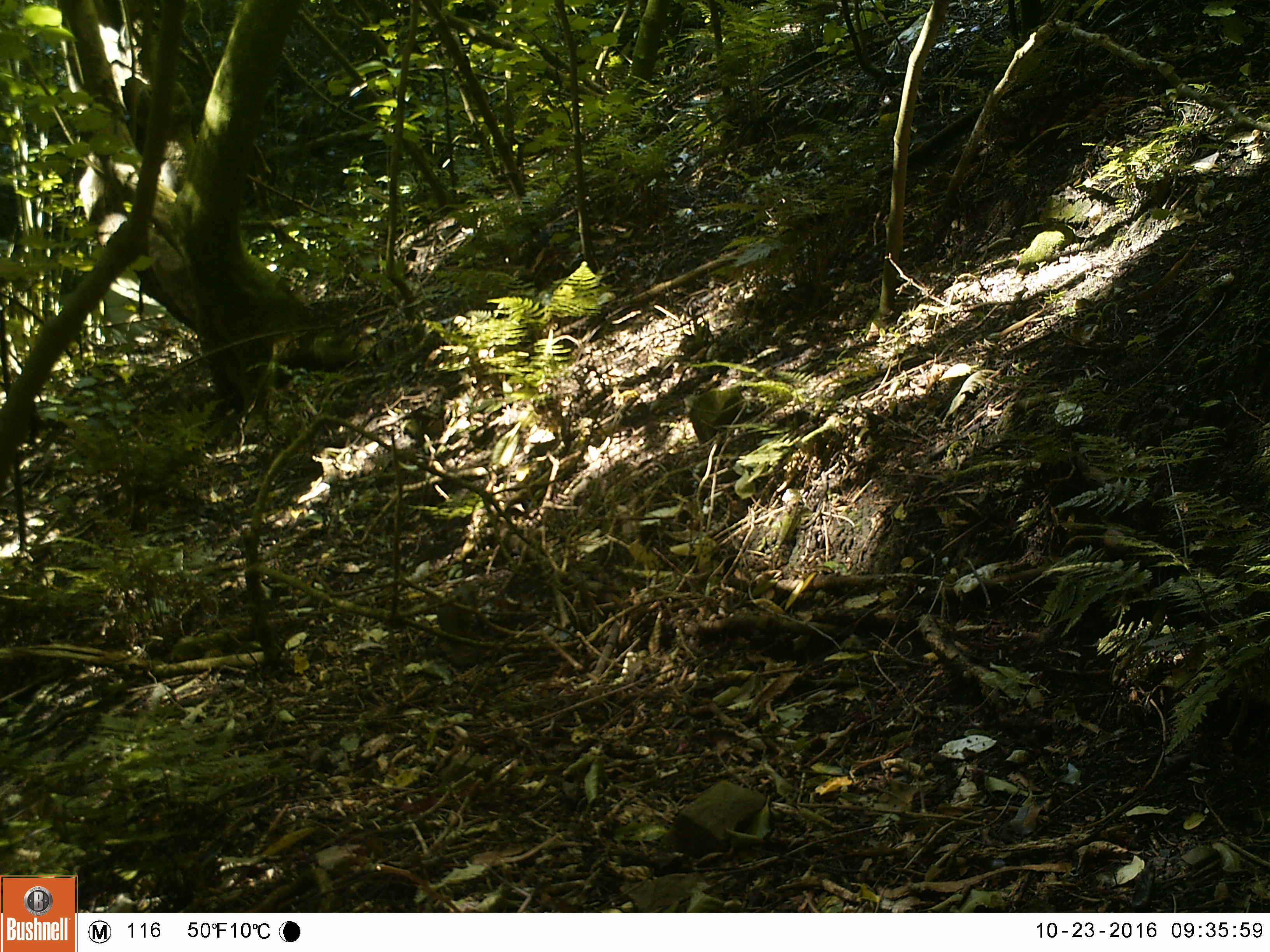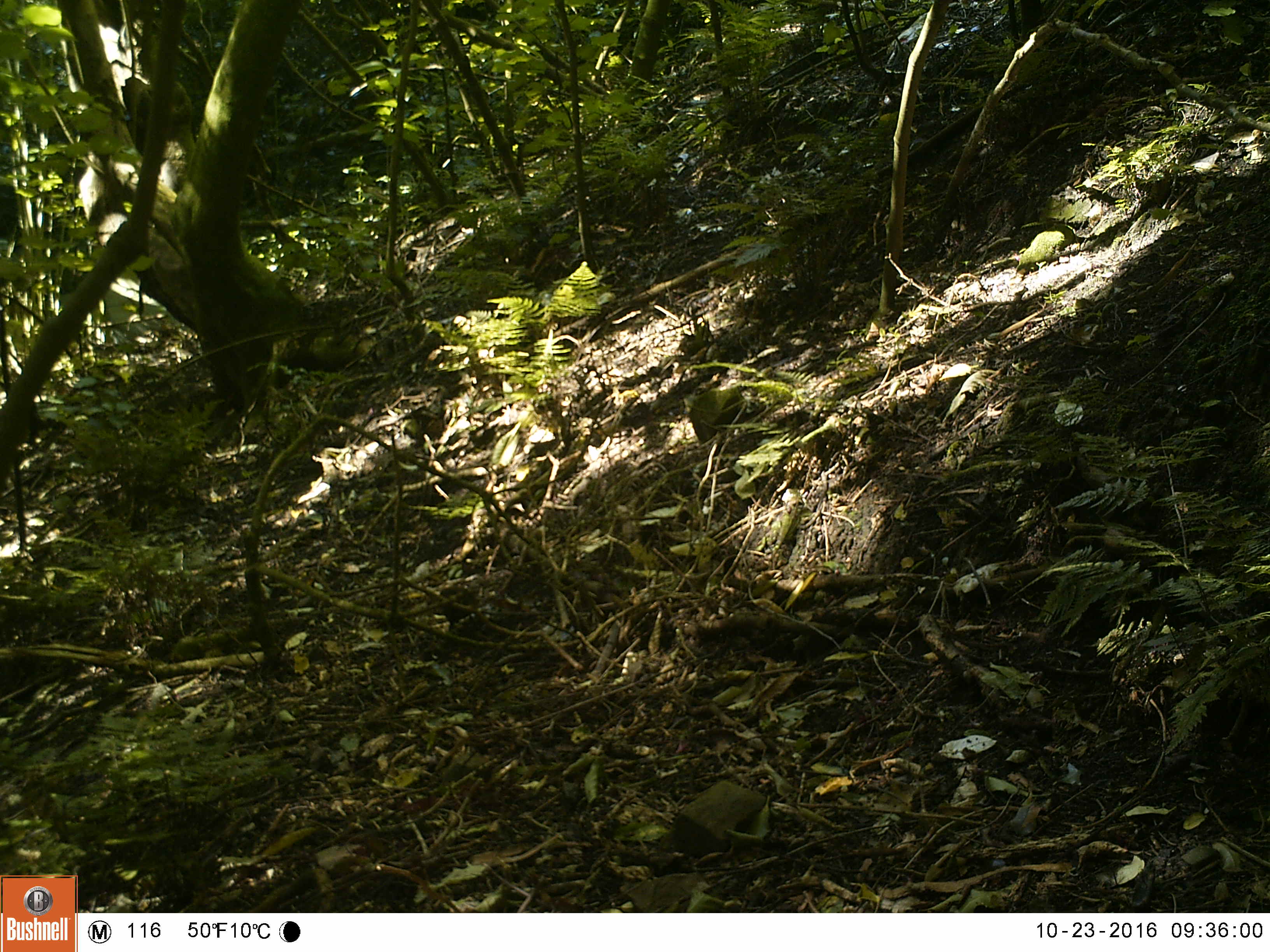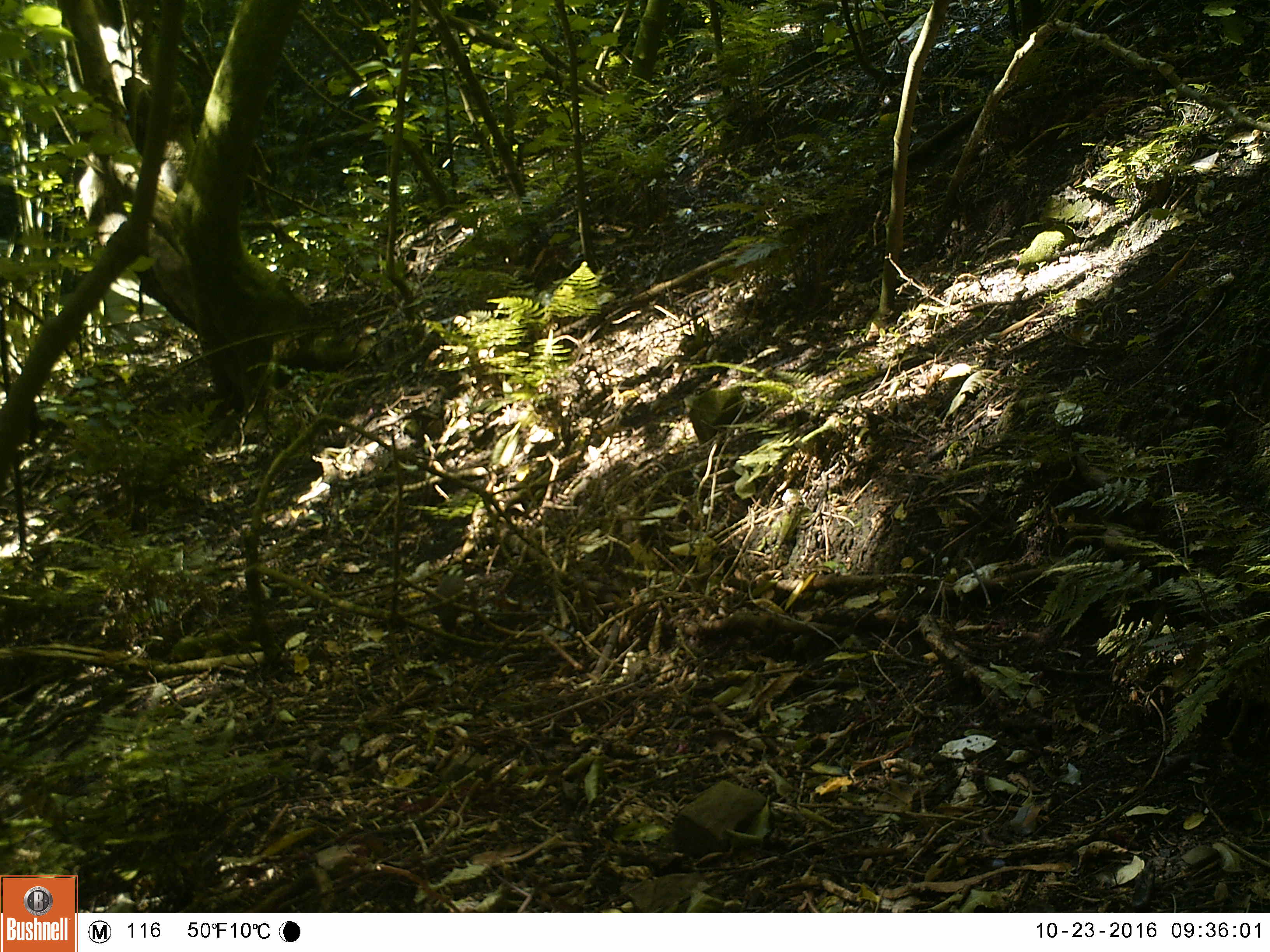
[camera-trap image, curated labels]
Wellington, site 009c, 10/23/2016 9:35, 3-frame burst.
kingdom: Animalia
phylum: Chordata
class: Aves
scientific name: Aves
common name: bird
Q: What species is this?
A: Bird (Aves).